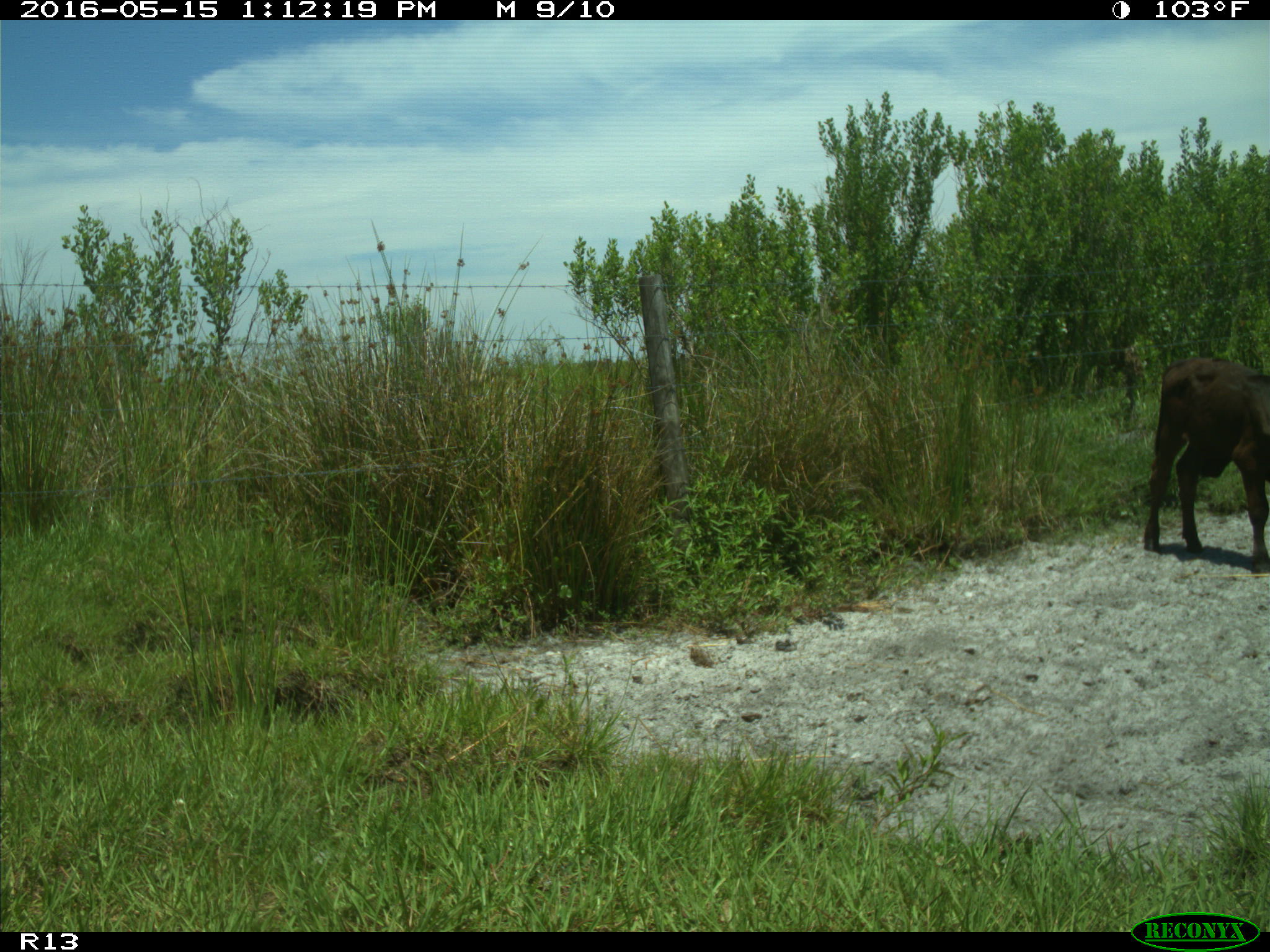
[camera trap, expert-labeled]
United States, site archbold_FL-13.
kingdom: Animalia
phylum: Chordata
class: Mammalia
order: Artiodactyla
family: Bovidae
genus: Bos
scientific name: Bos taurus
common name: domestic cow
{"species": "Bos taurus (domestic cow)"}